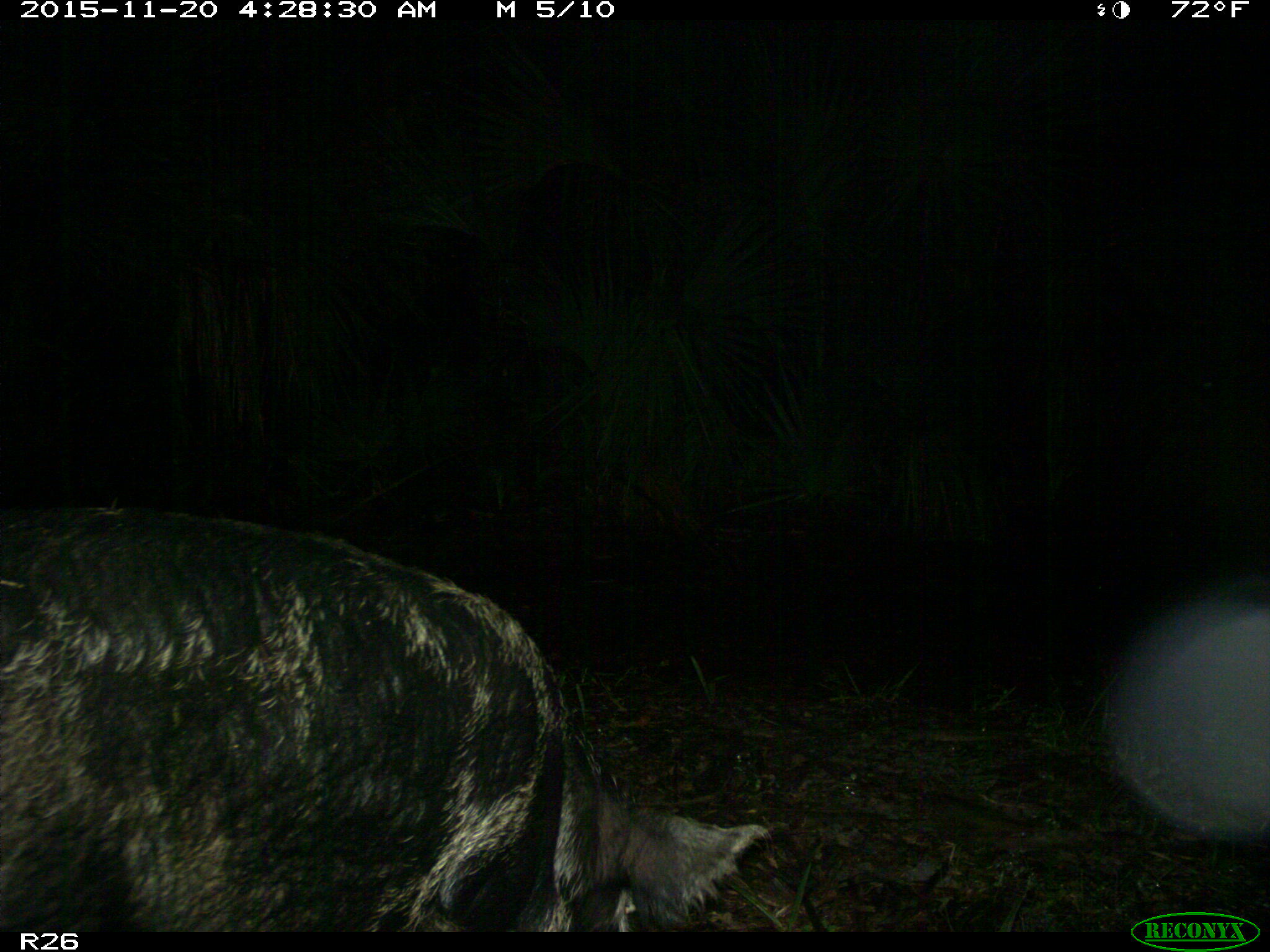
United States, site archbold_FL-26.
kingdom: Animalia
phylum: Chordata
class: Mammalia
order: Artiodactyla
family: Suidae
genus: Sus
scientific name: Sus scrofa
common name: wild boar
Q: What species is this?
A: Sus scrofa (wild boar).